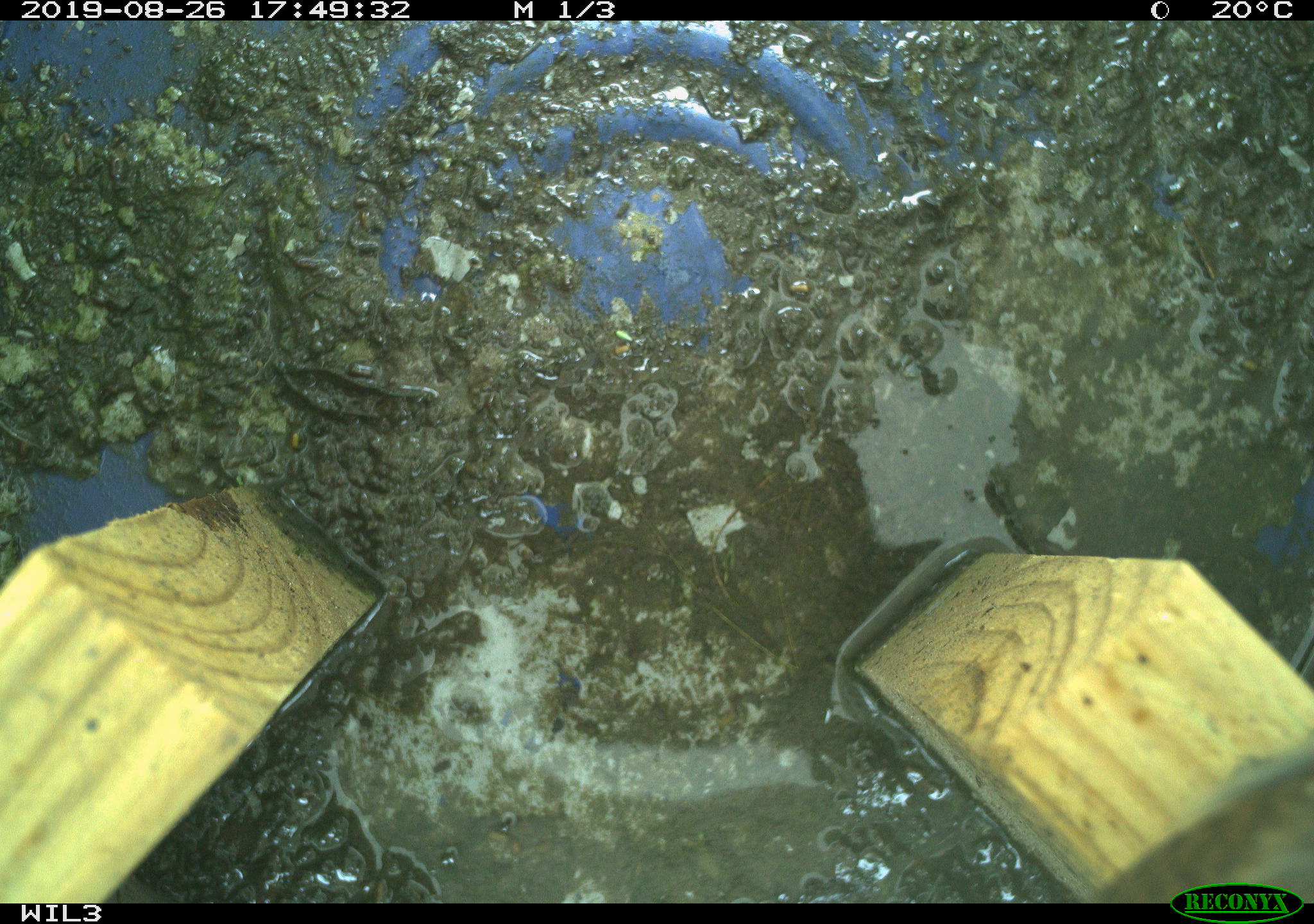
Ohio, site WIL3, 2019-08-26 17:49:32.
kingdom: Animalia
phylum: Chordata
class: Aves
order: Passeriformes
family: Troglodytidae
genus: Troglodytes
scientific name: Troglodytes aedon aedon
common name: northern house wren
Northern house wren (Troglodytes aedon aedon).